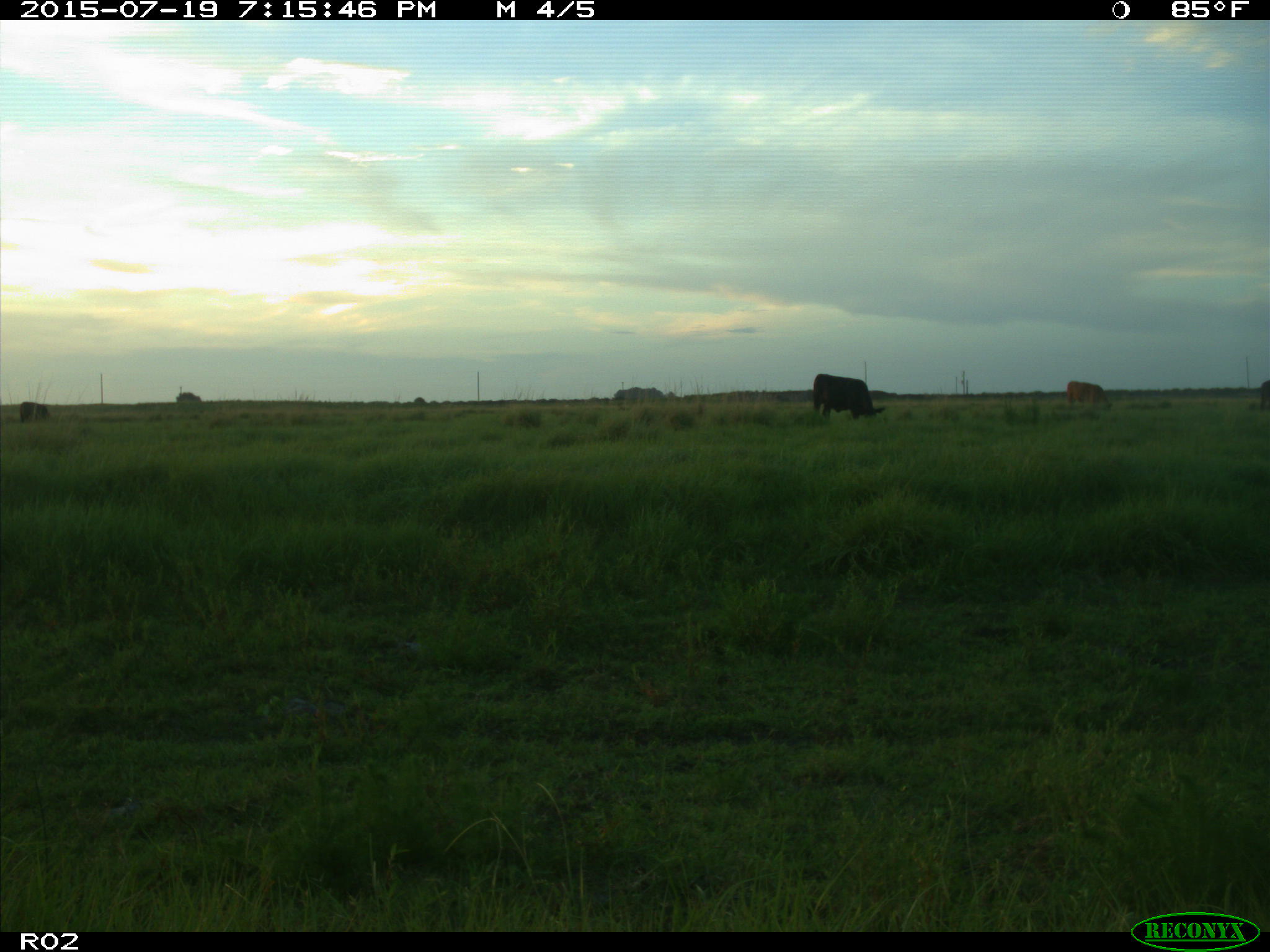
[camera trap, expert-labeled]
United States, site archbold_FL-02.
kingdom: Animalia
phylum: Chordata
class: Mammalia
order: Artiodactyla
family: Bovidae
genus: Bos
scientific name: Bos taurus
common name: domestic cow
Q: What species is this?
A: Bos taurus (domestic cow).